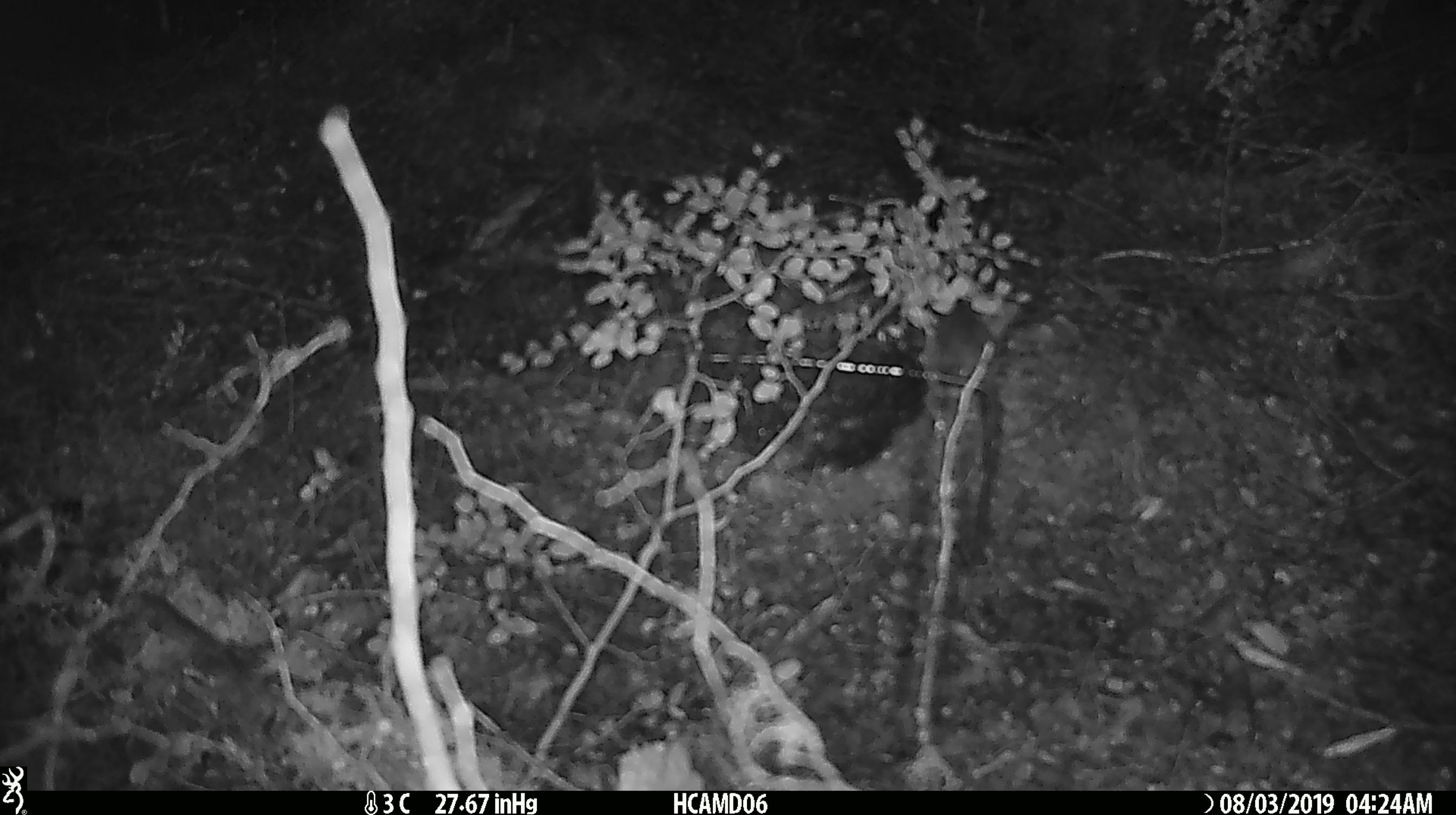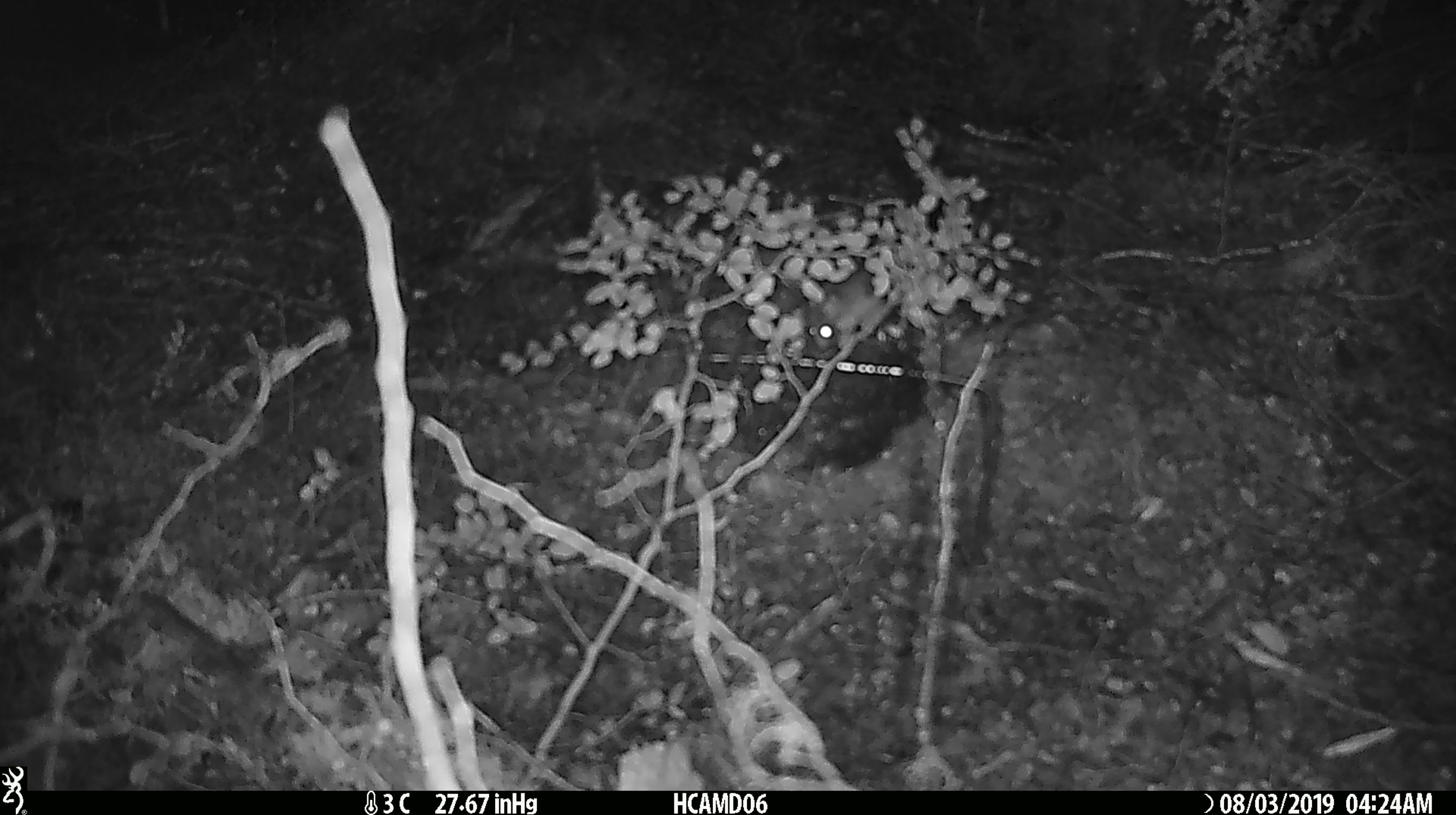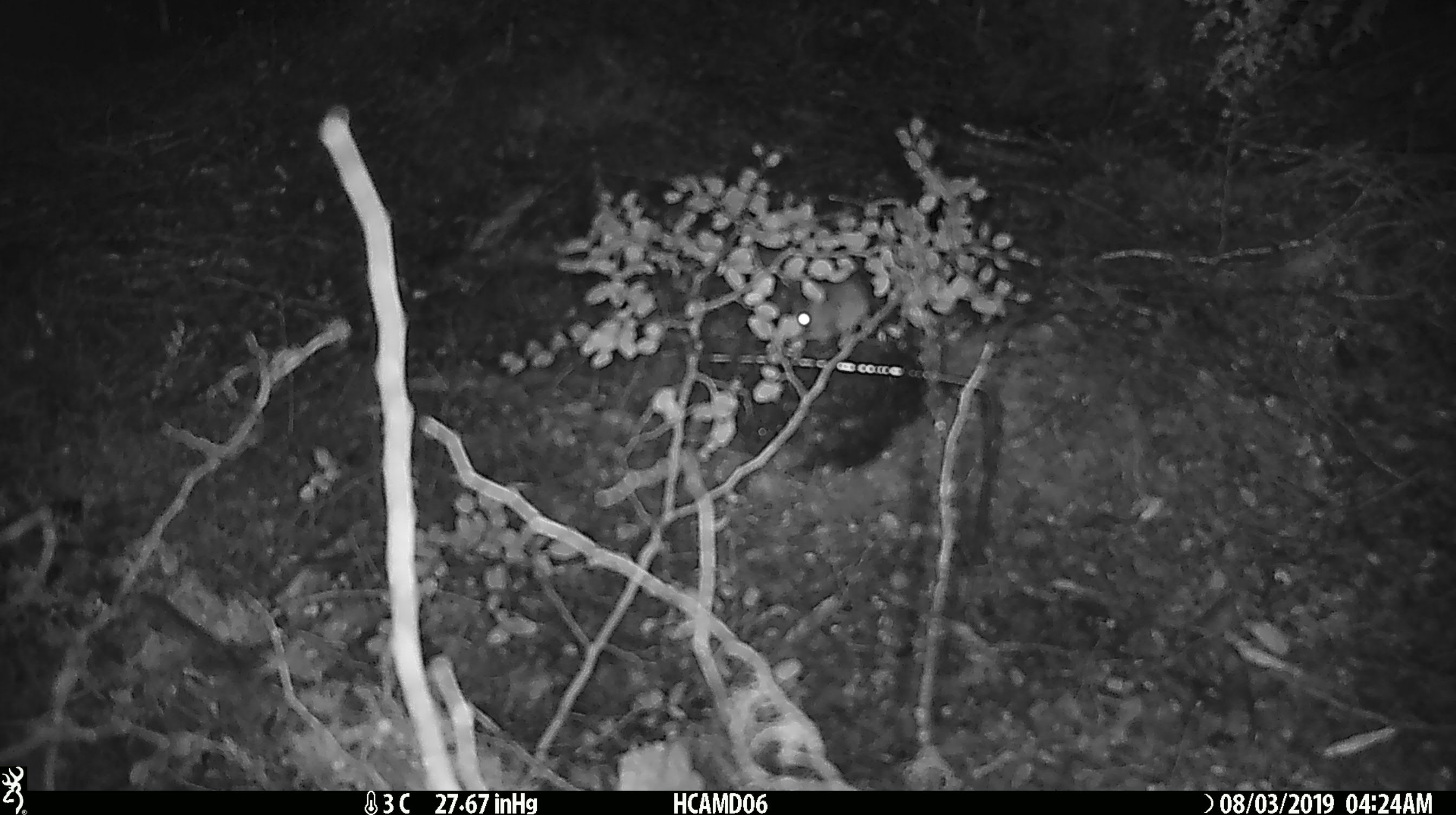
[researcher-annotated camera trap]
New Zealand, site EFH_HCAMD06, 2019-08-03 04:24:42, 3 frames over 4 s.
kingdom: Animalia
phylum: Chordata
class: Mammalia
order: Rodentia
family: Muridae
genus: Mus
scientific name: Mus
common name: mouse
Mouse (Mus).